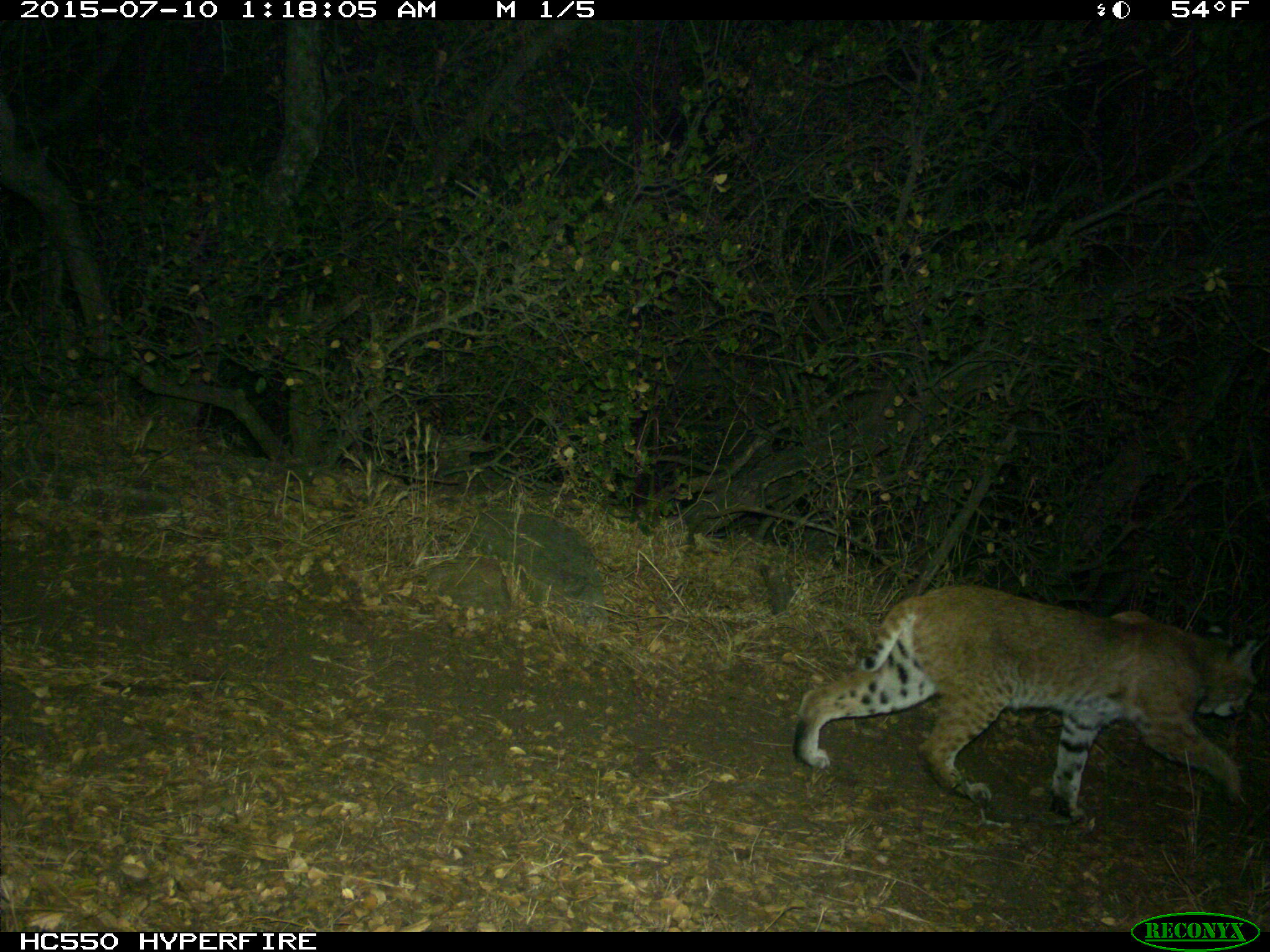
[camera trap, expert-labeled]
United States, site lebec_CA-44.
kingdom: Animalia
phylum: Chordata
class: Mammalia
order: Carnivora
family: Felidae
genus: Lynx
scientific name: Lynx rufus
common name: bobcat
Lynx rufus (bobcat).